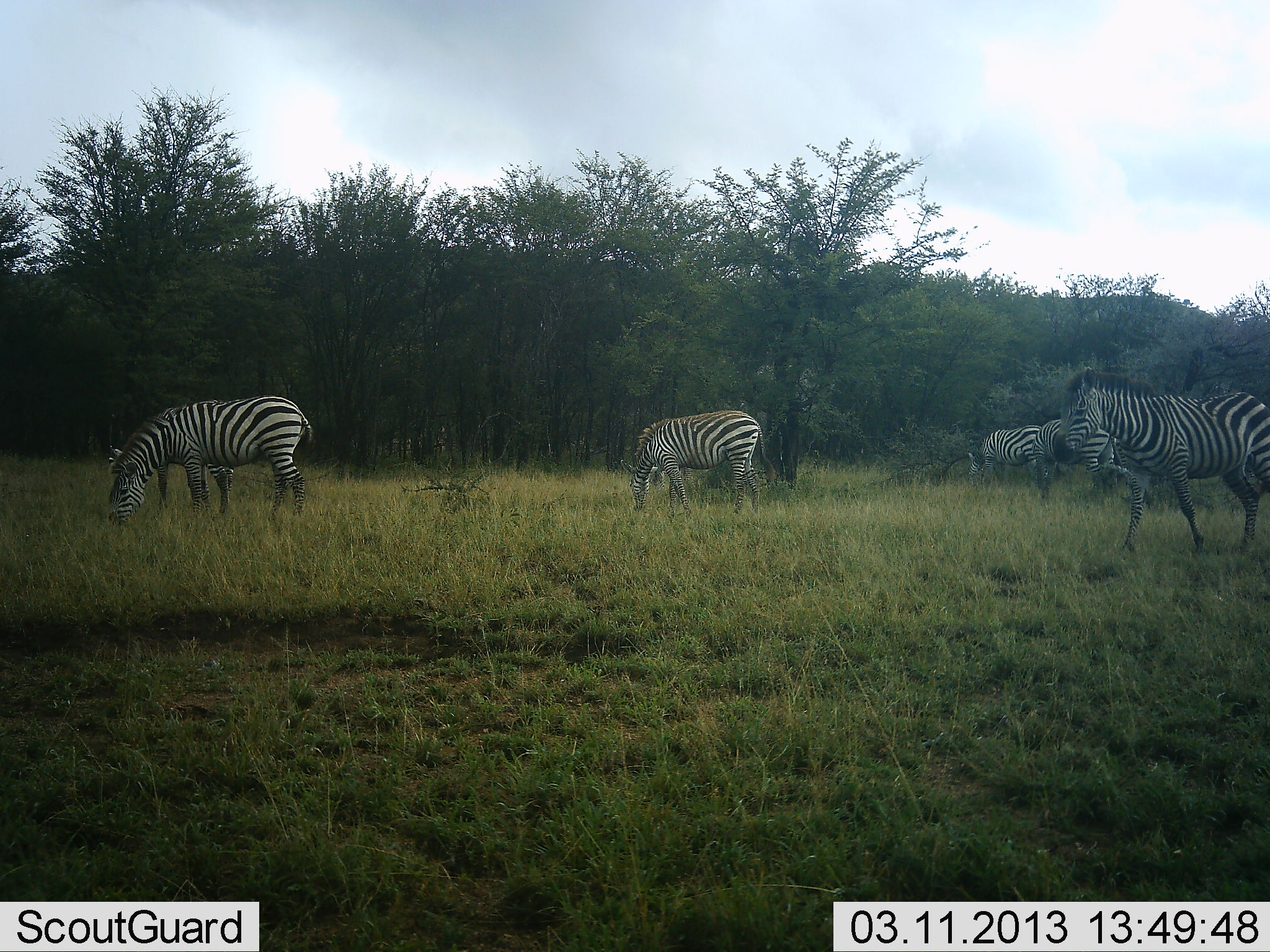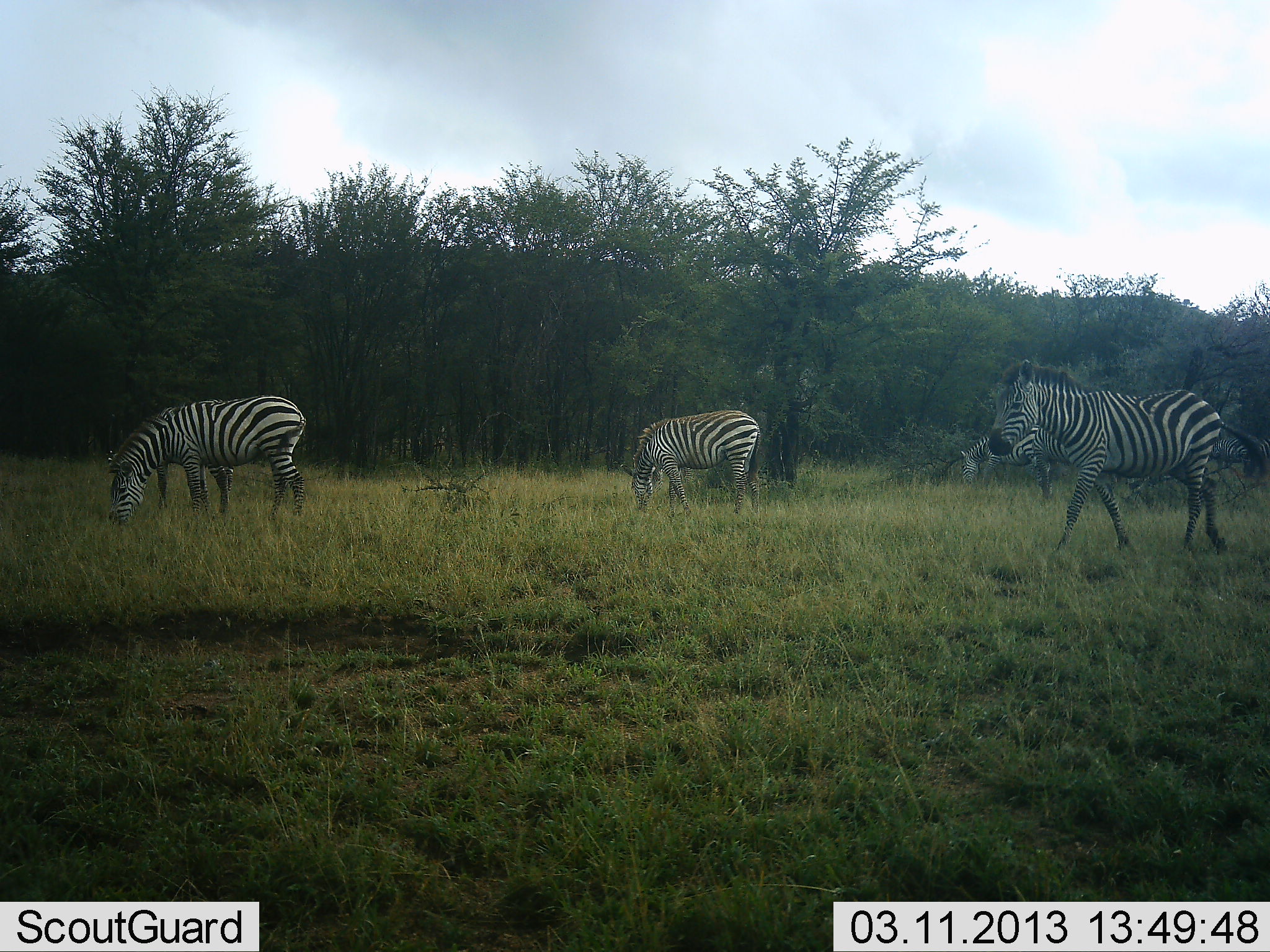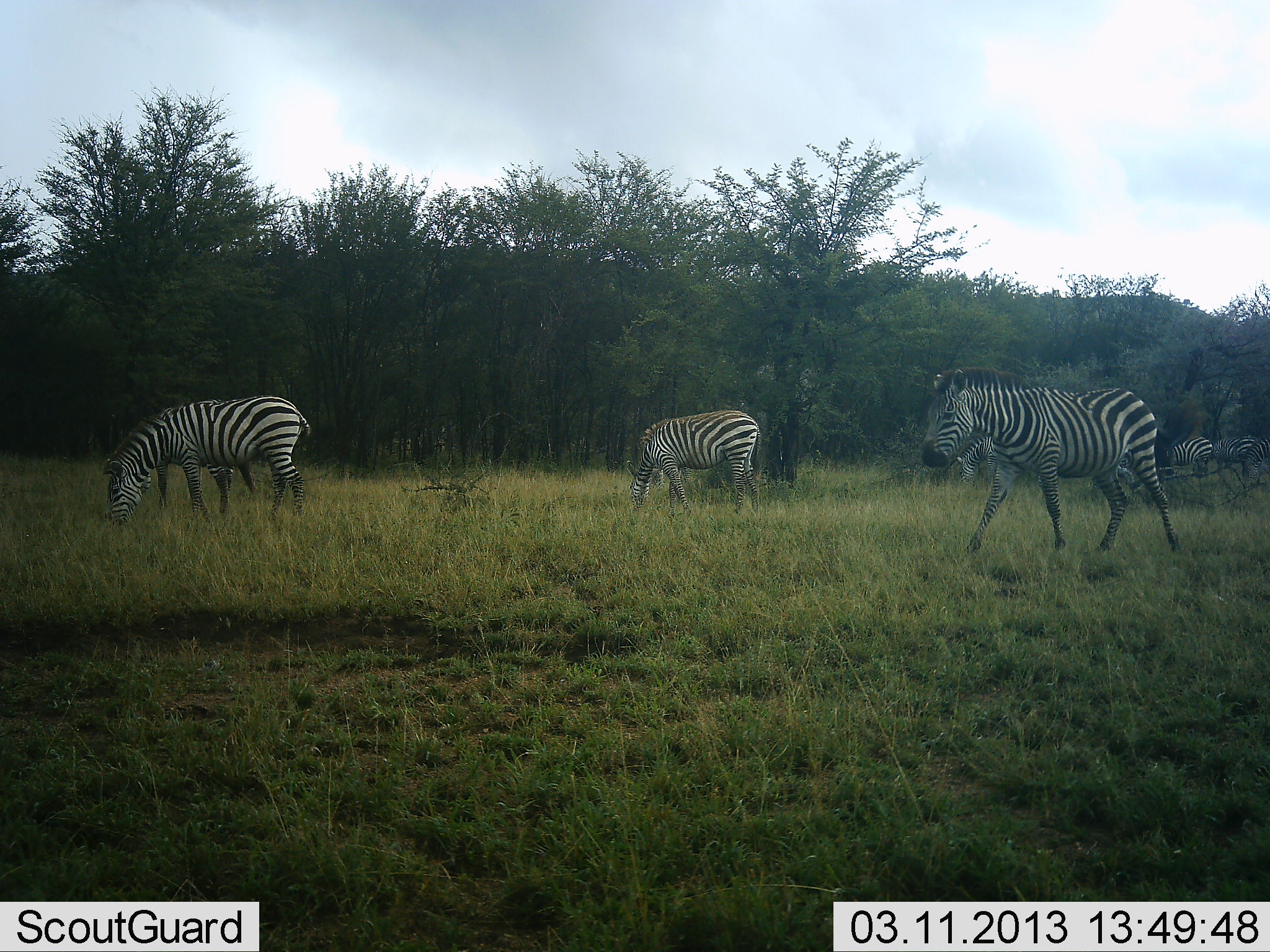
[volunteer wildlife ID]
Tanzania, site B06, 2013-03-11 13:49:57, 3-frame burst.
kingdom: Animalia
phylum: Chordata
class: Mammalia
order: Perissodactyla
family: Equidae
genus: Equus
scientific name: Equus quagga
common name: plains zebra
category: zebra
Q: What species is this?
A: Zebra (plains zebra) (Equus quagga).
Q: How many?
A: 6.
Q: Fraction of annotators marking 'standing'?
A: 32%.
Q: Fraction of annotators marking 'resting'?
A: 0%.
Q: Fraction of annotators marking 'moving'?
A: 93%.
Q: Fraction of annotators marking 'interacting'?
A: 0%.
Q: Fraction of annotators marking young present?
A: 0%.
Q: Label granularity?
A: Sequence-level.